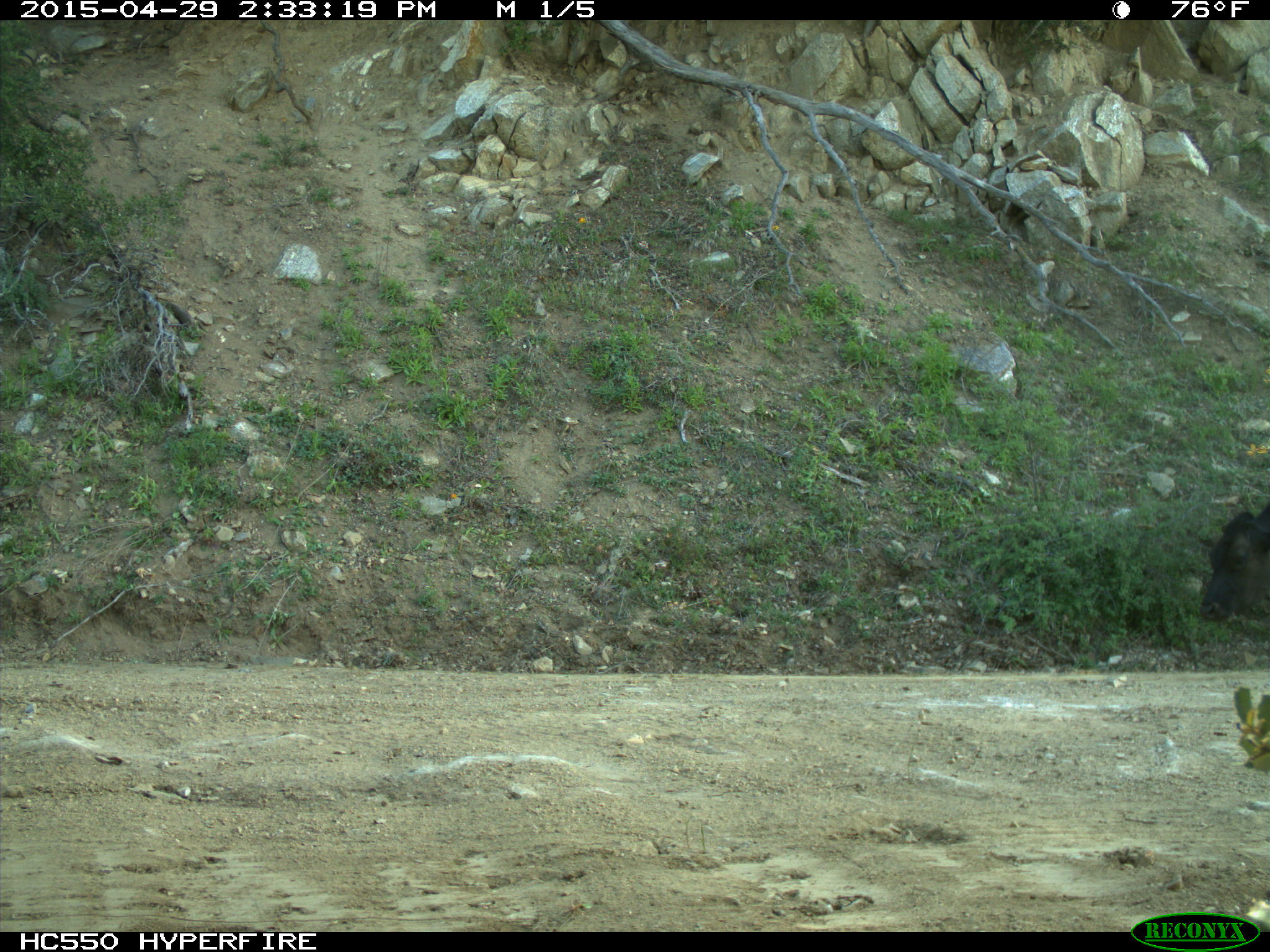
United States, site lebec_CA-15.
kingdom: Animalia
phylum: Chordata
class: Mammalia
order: Artiodactyla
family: Bovidae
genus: Bos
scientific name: Bos taurus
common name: domestic cow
Bos taurus (domestic cow).